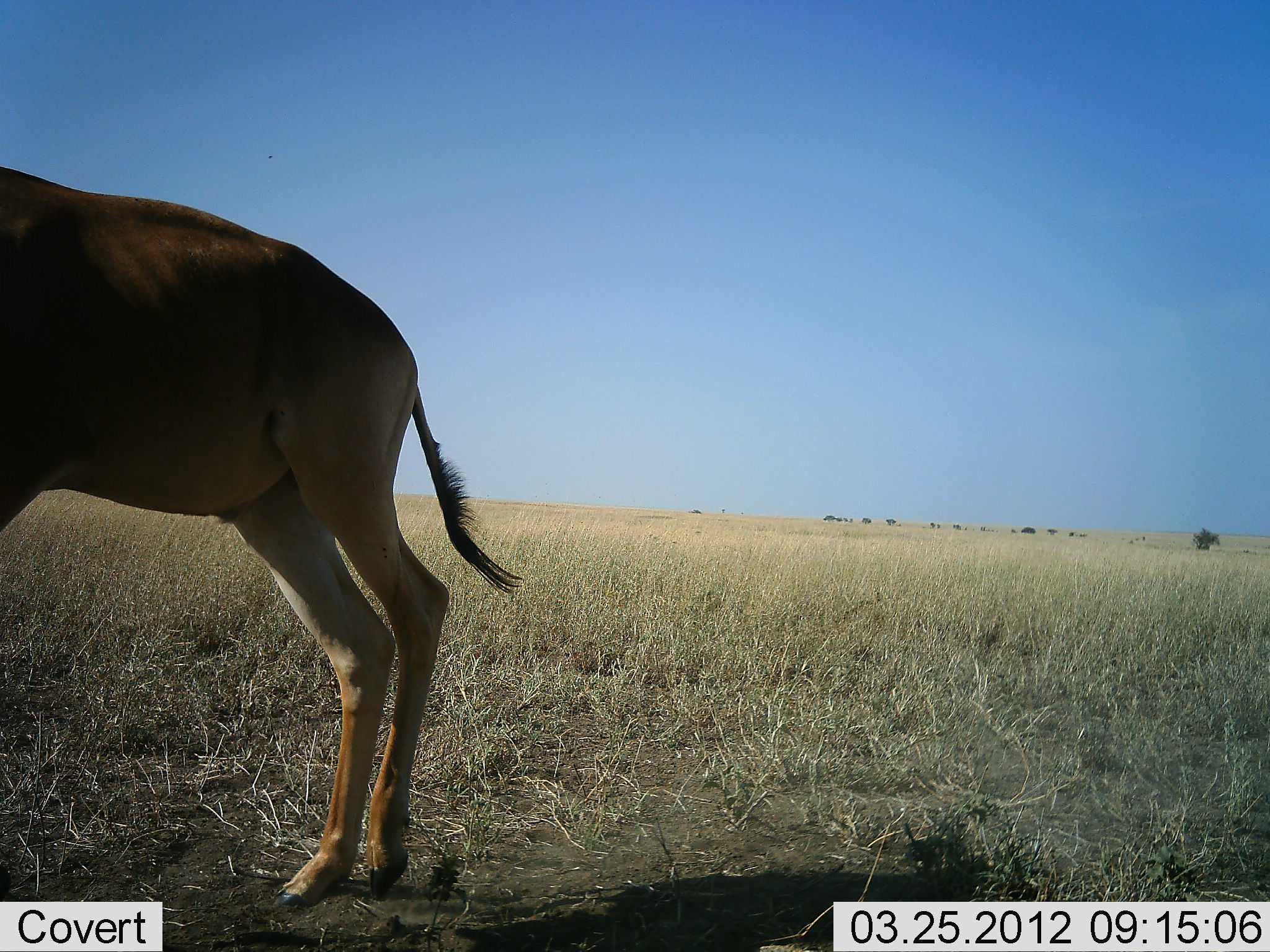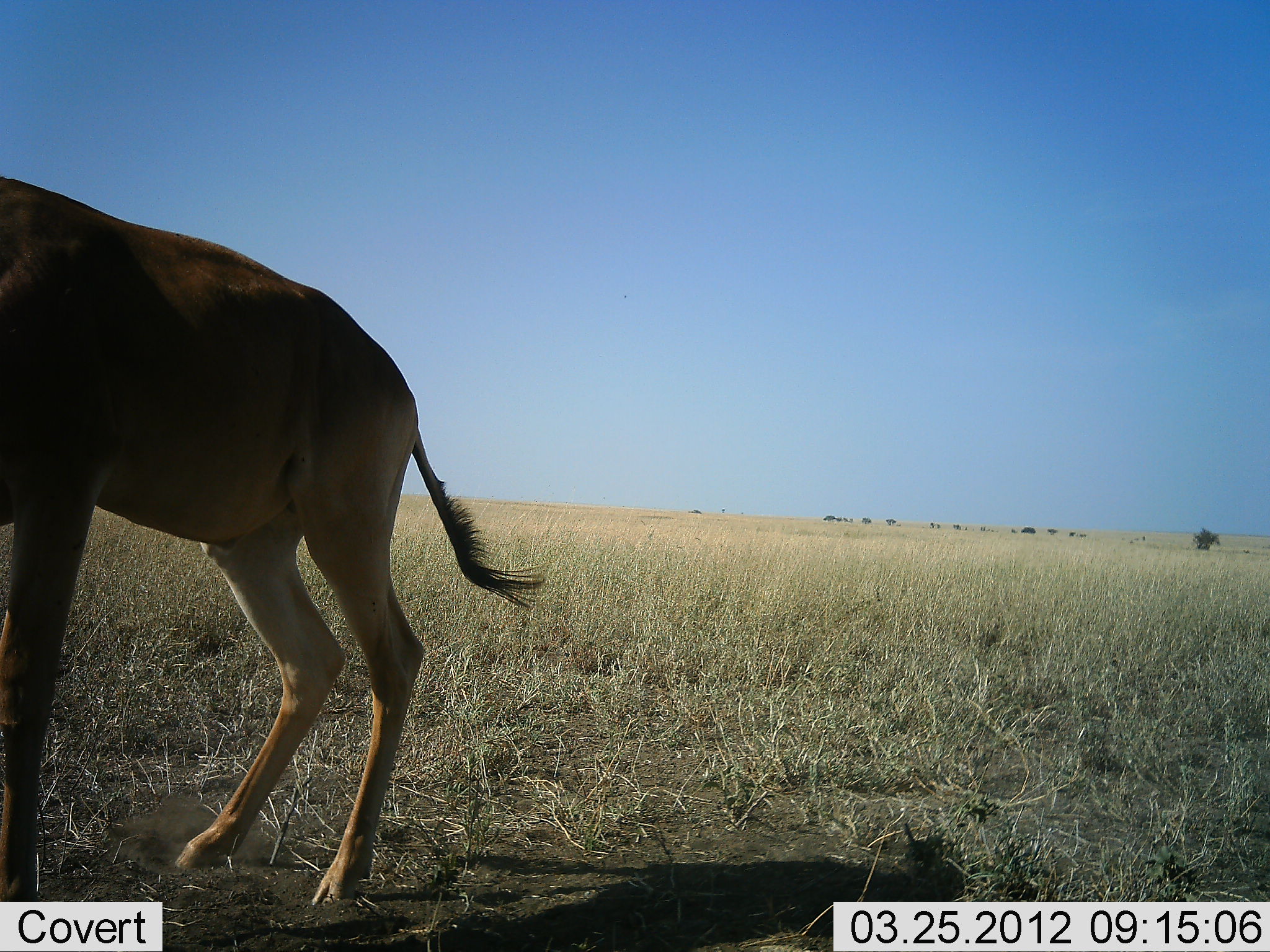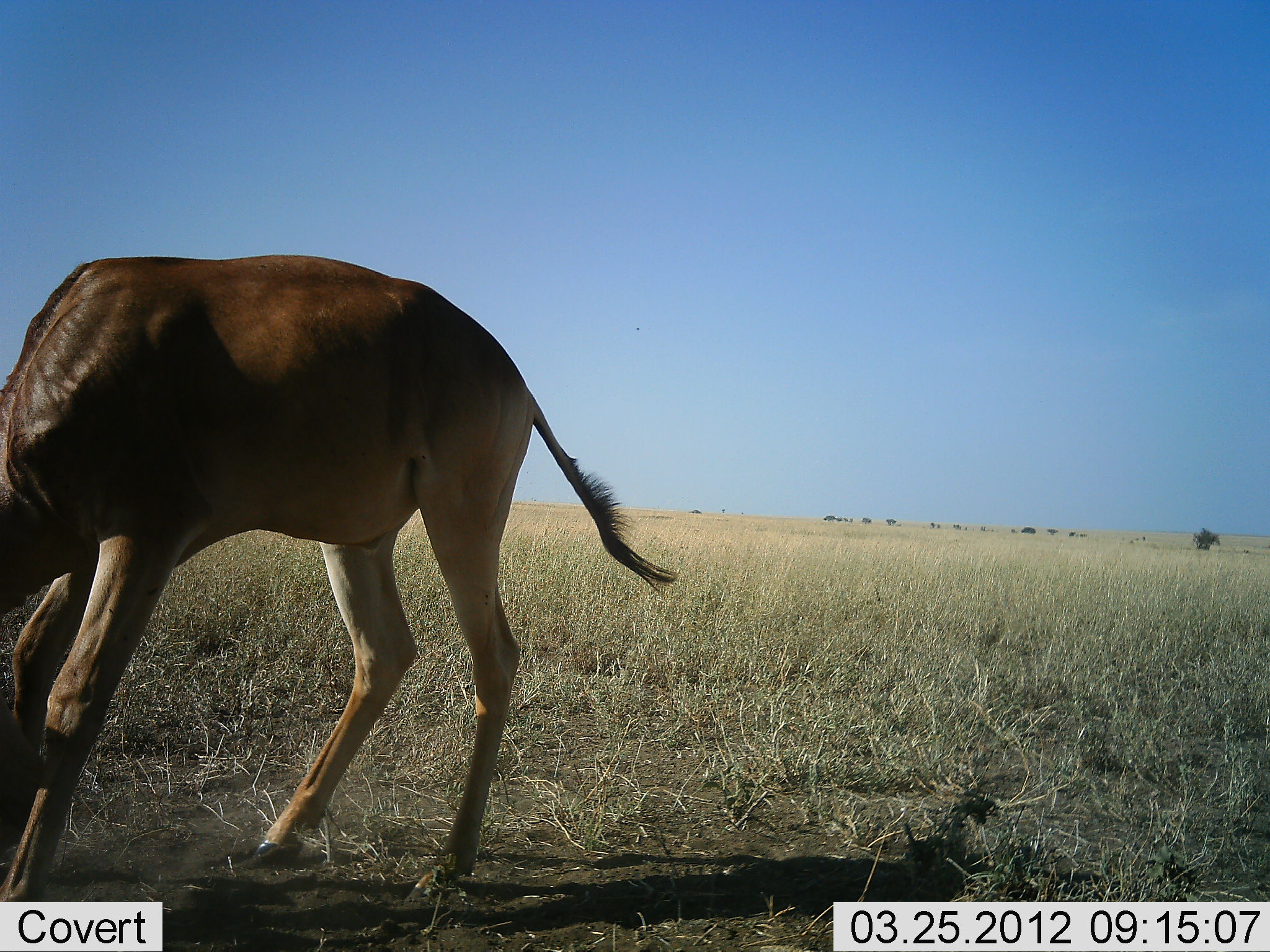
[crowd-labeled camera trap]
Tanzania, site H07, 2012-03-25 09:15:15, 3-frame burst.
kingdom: Animalia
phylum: Chordata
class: Mammalia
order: Artiodactyla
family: Bovidae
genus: Alcelaphus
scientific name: Alcelaphus buselaphus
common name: hartebeest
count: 1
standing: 46%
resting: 0%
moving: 15%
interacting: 15%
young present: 0%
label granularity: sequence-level